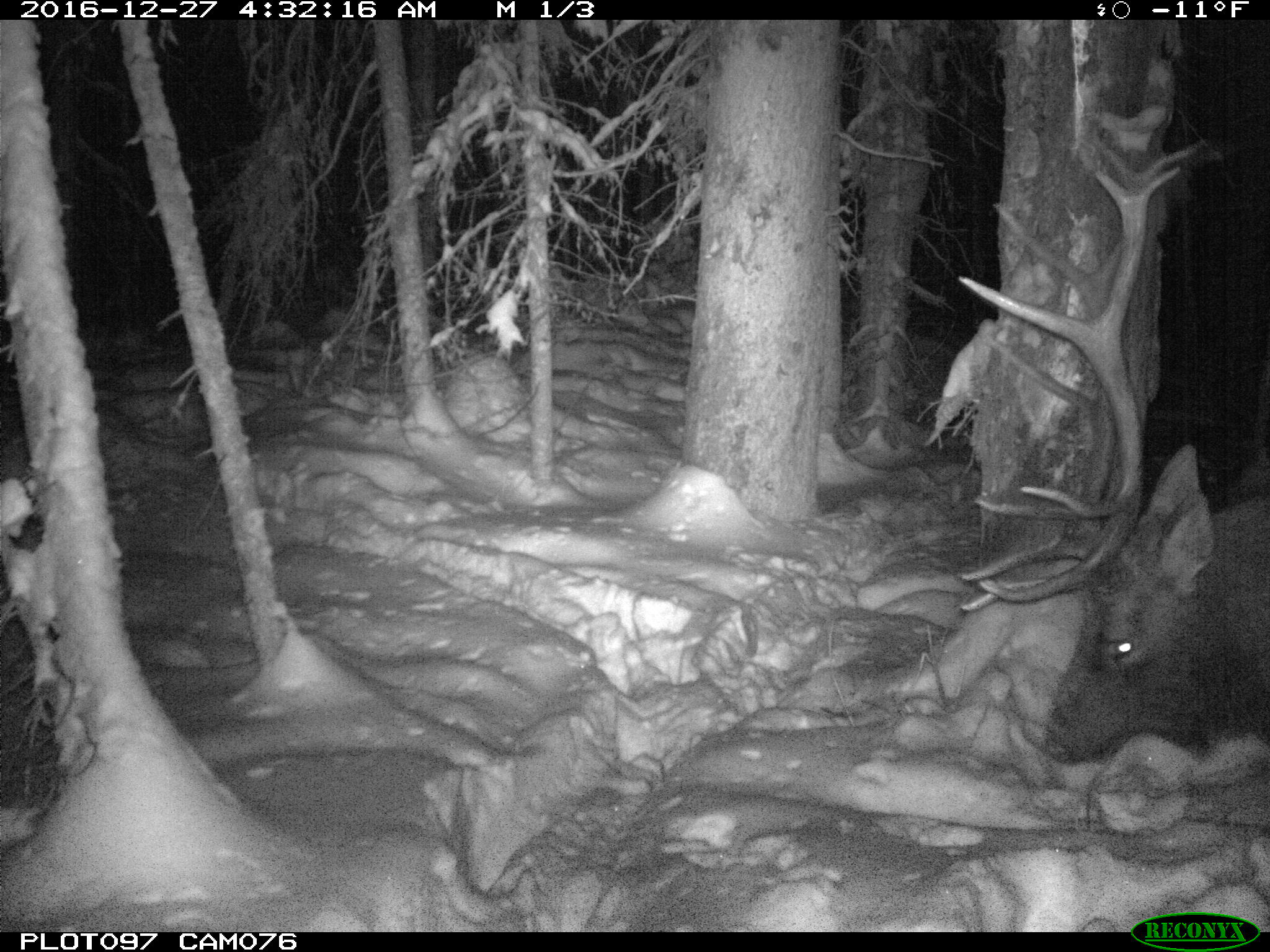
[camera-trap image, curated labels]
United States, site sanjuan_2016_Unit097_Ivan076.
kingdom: Animalia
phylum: Chordata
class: Mammalia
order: Artiodactyla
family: Cervidae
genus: Cervus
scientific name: Cervus elaphus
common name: red deer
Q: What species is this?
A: Cervus elaphus (red deer).